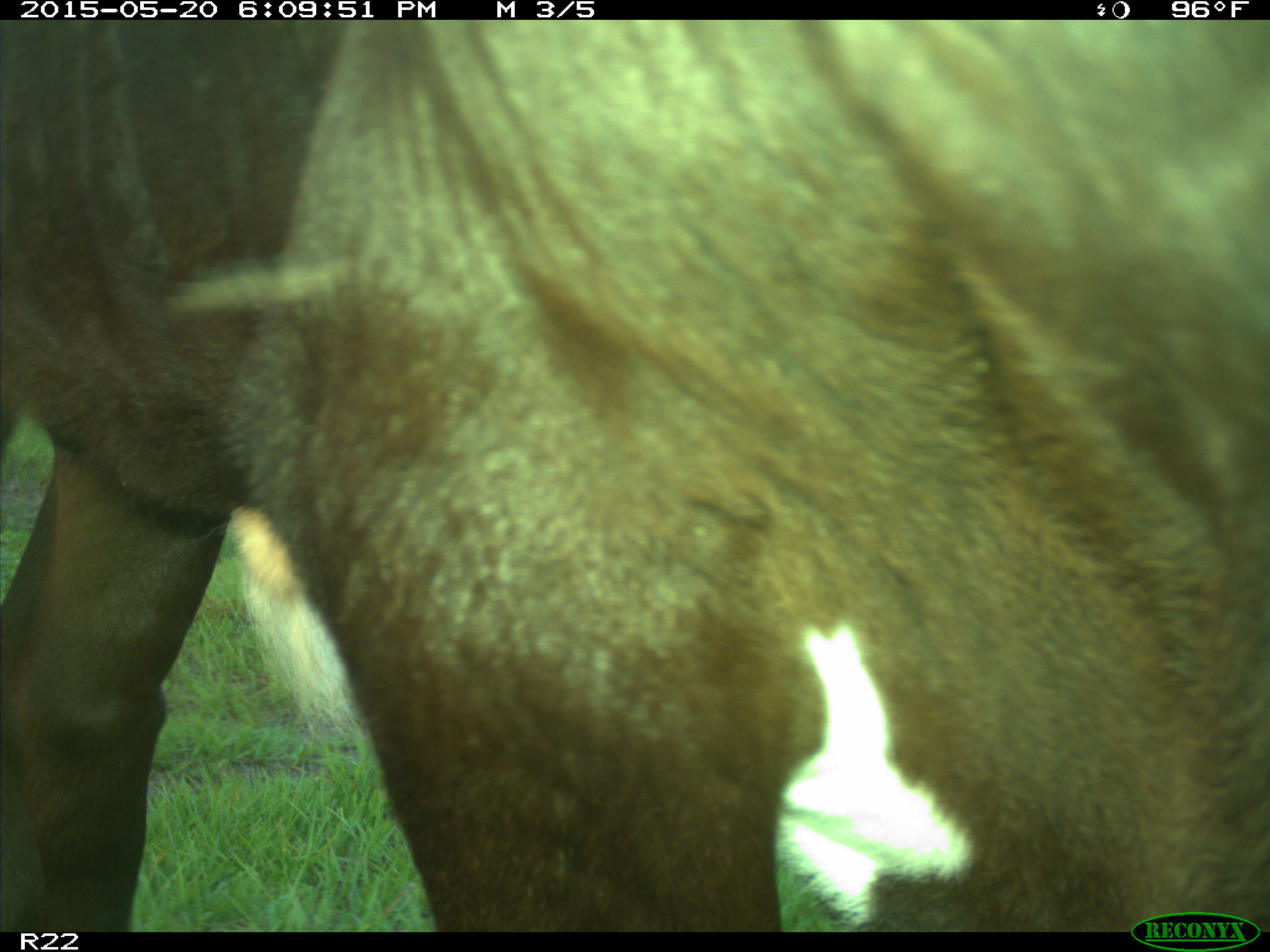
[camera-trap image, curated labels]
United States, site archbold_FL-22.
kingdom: Animalia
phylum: Chordata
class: Mammalia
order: Artiodactyla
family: Bovidae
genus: Bos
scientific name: Bos taurus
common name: domestic cow